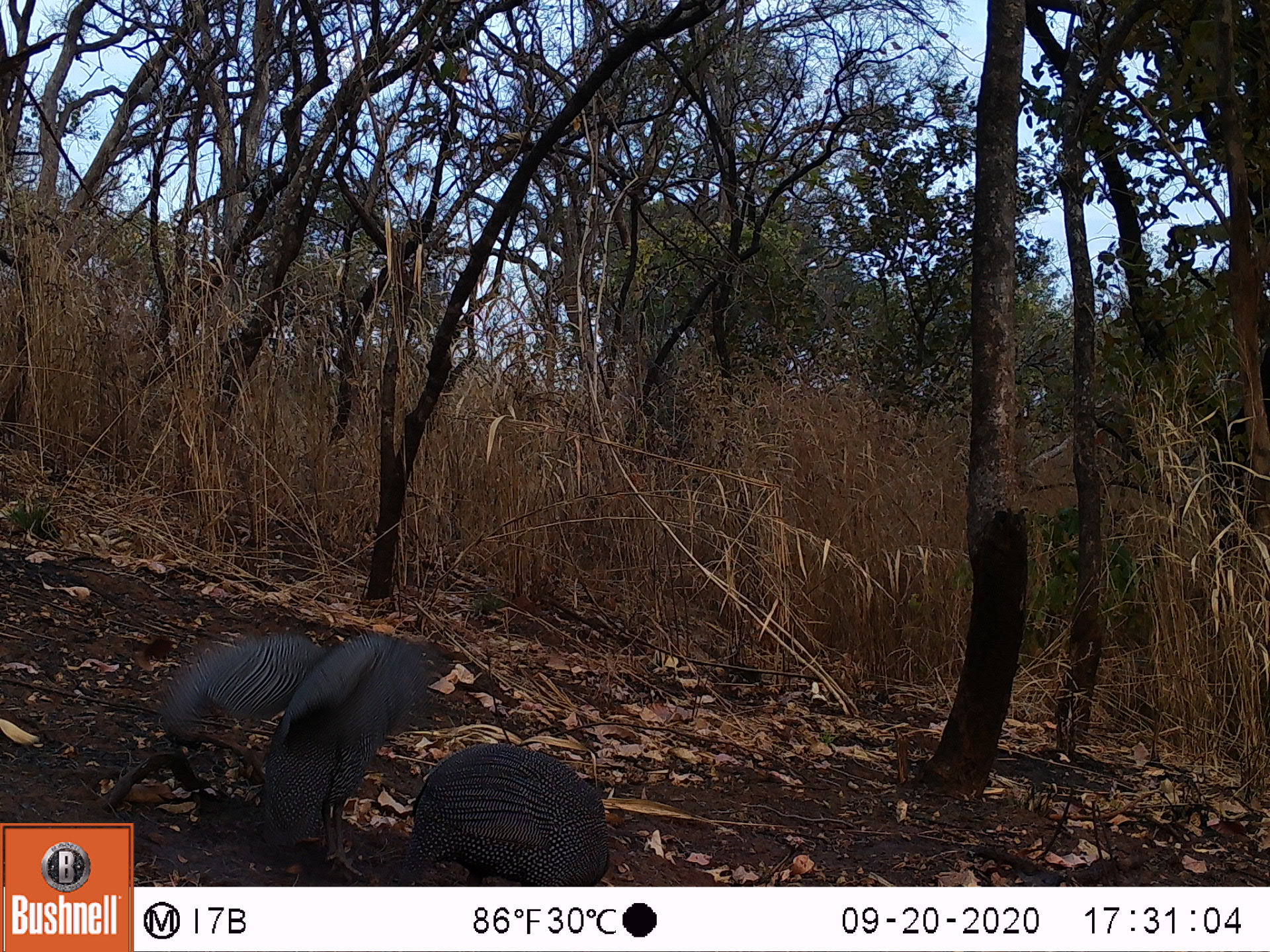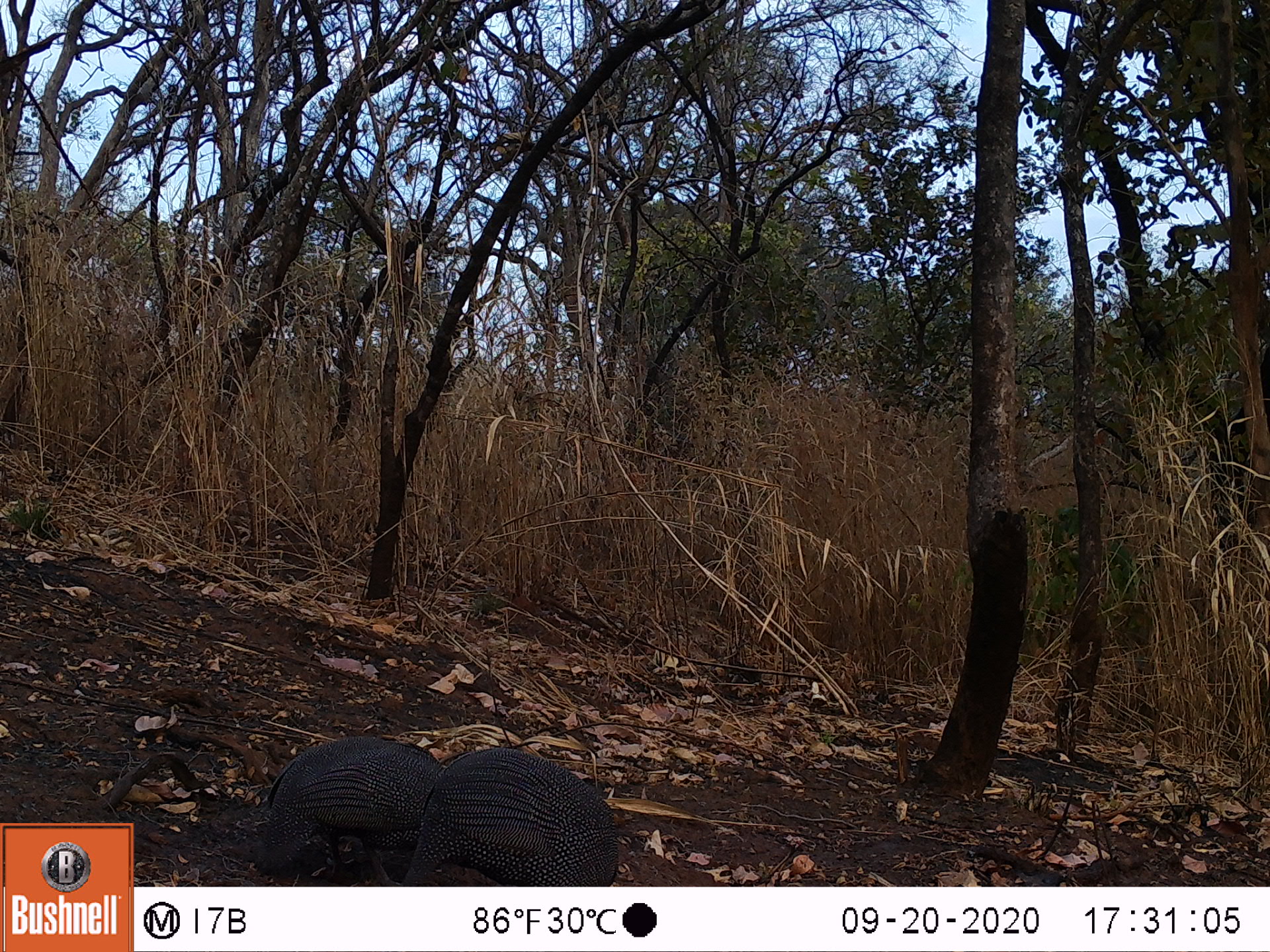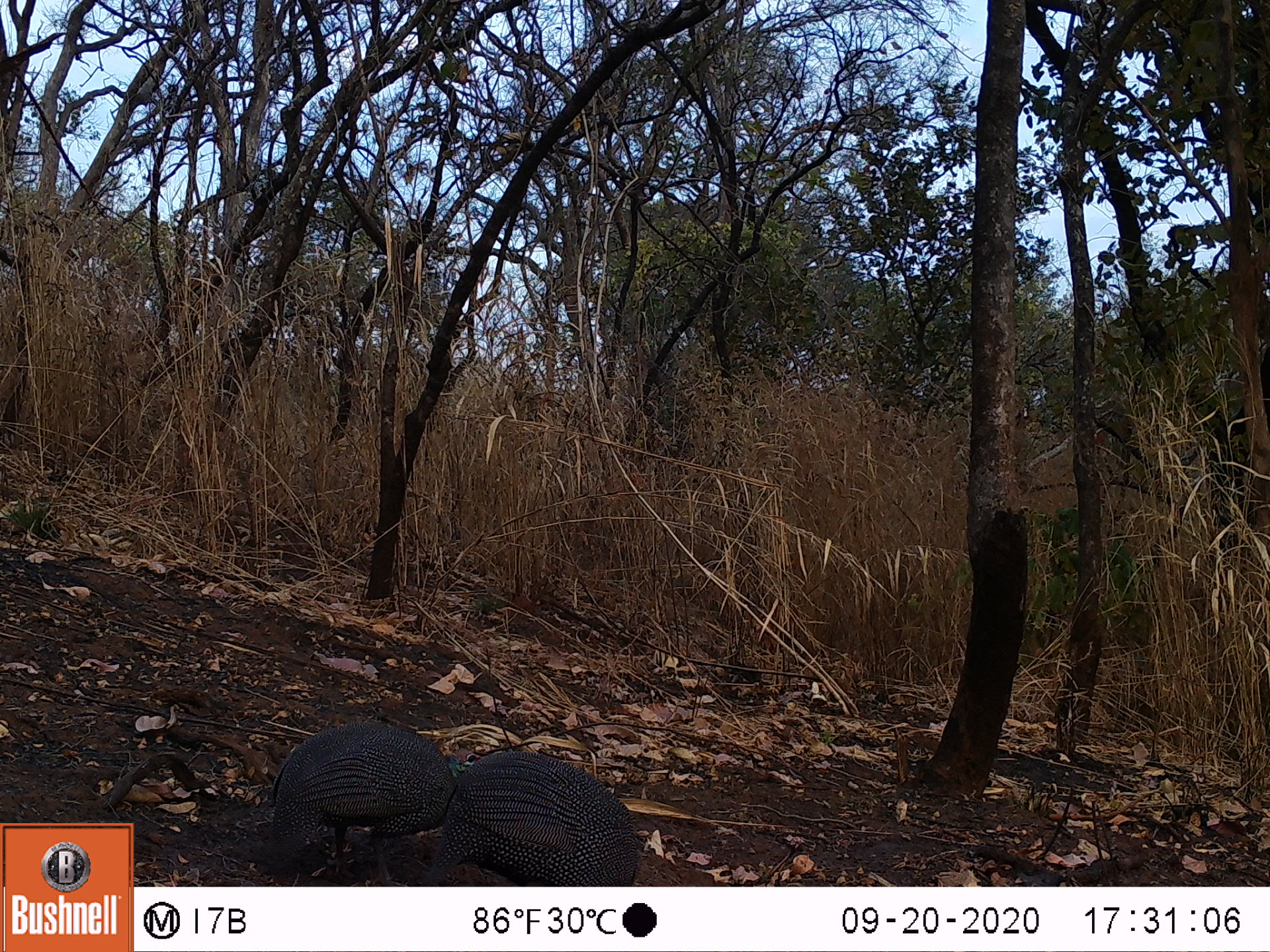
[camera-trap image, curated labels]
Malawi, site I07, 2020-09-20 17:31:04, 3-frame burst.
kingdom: Animalia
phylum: Chordata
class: Aves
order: Galliformes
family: Numididae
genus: Numida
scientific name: Numida meleagris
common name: helmeted guineafowl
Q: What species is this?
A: Helmeted guineafowl (Numida meleagris).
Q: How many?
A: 2.